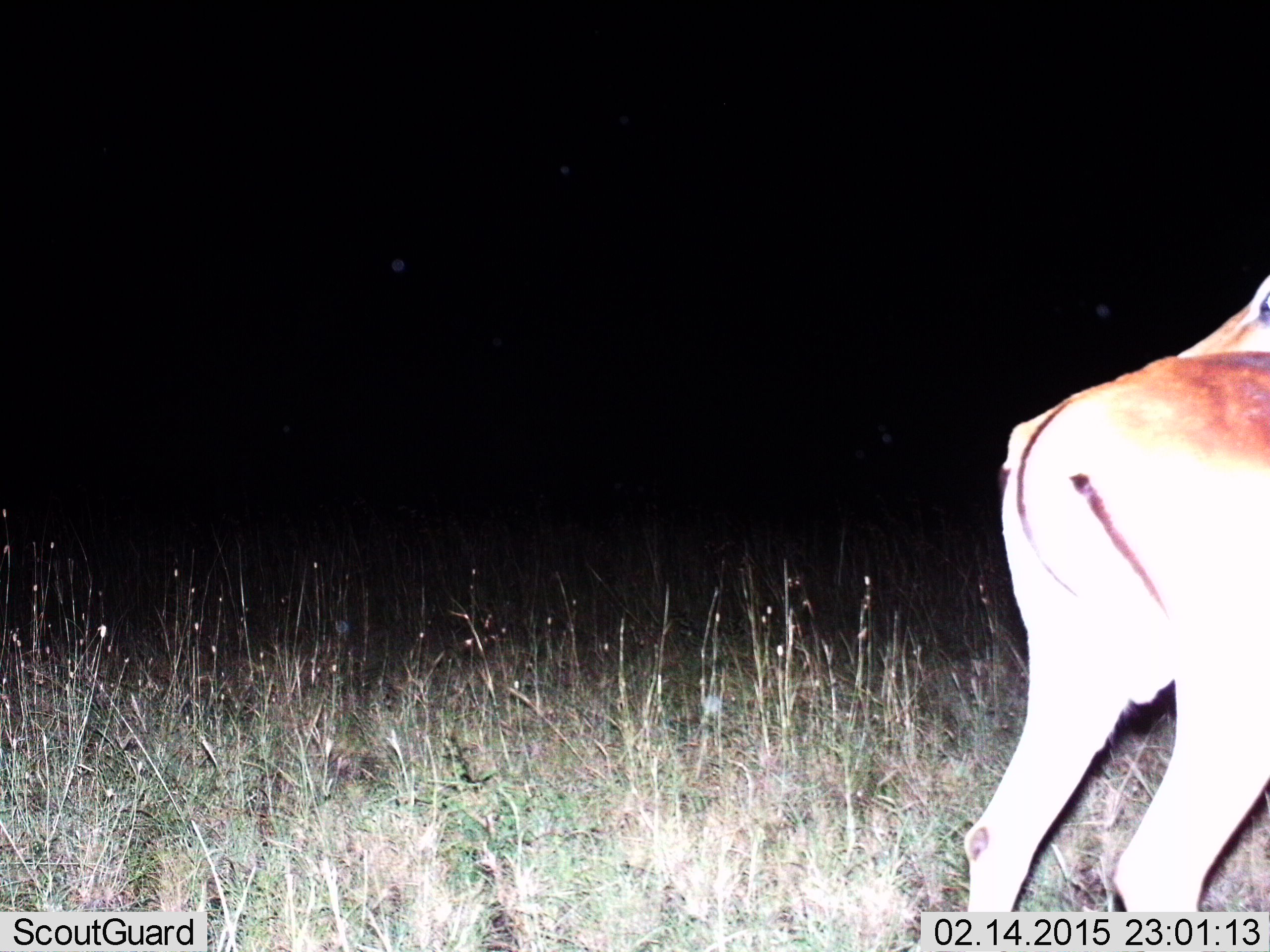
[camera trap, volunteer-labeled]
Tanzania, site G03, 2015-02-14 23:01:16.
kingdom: Animalia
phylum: Chordata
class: Mammalia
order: Artiodactyla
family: Bovidae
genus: Aepyceros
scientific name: Aepyceros melampus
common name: impala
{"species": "impala (Aepyceros melampus)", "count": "1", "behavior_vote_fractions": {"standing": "100%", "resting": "0%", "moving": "0%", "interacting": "0%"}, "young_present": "0%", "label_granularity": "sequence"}